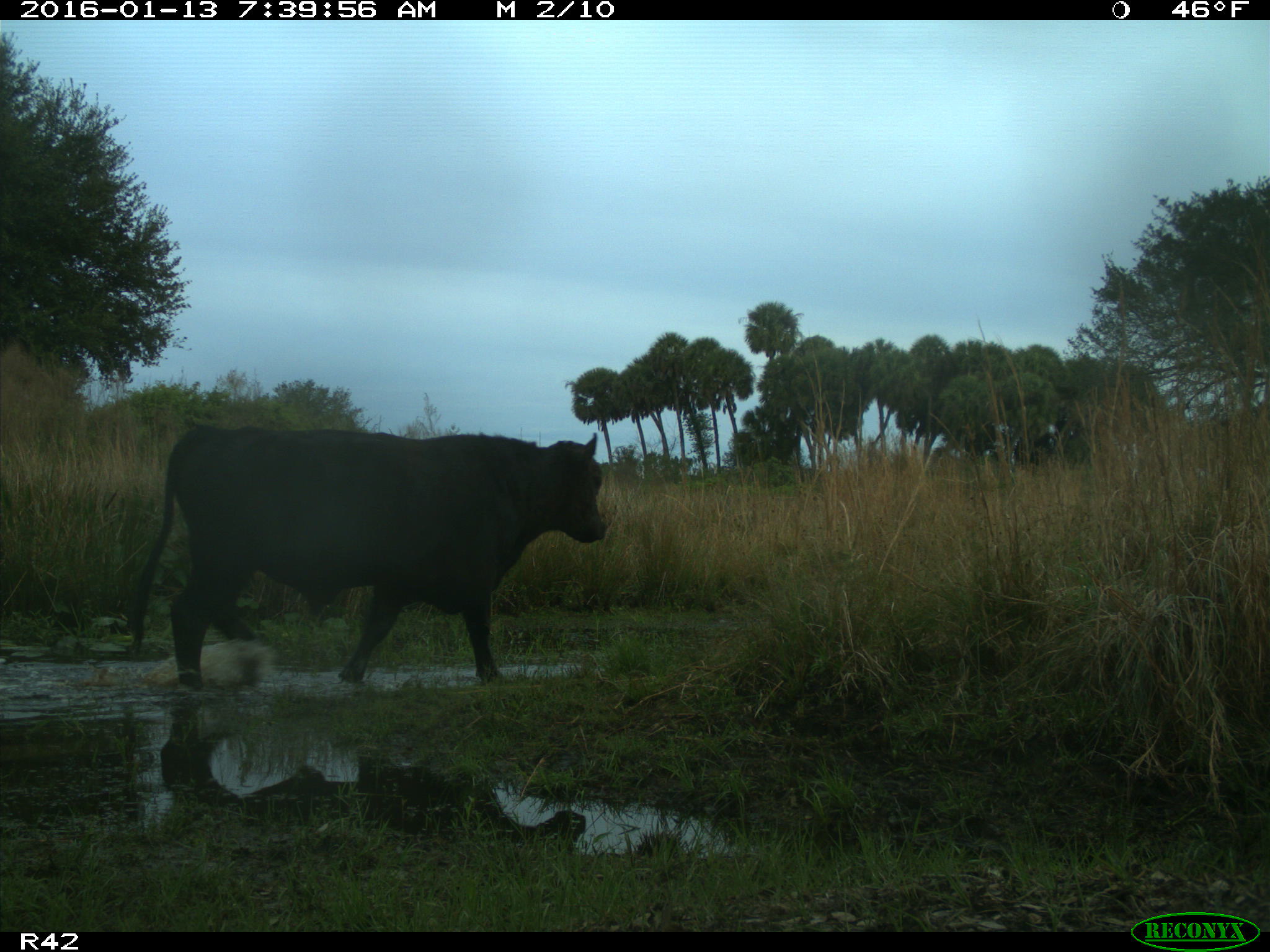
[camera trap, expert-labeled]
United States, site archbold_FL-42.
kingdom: Animalia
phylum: Chordata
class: Mammalia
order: Artiodactyla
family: Bovidae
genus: Bos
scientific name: Bos taurus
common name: domestic cow